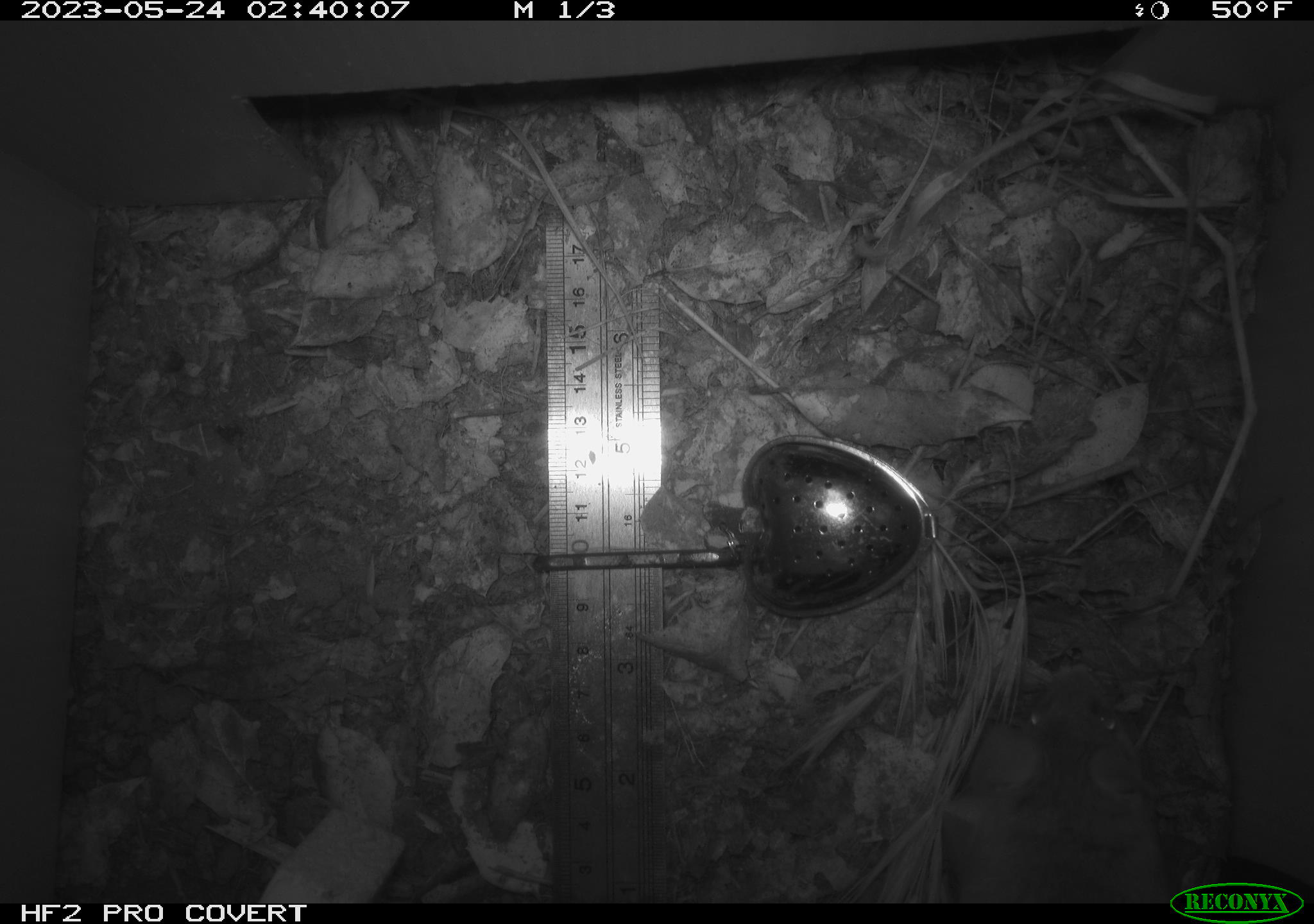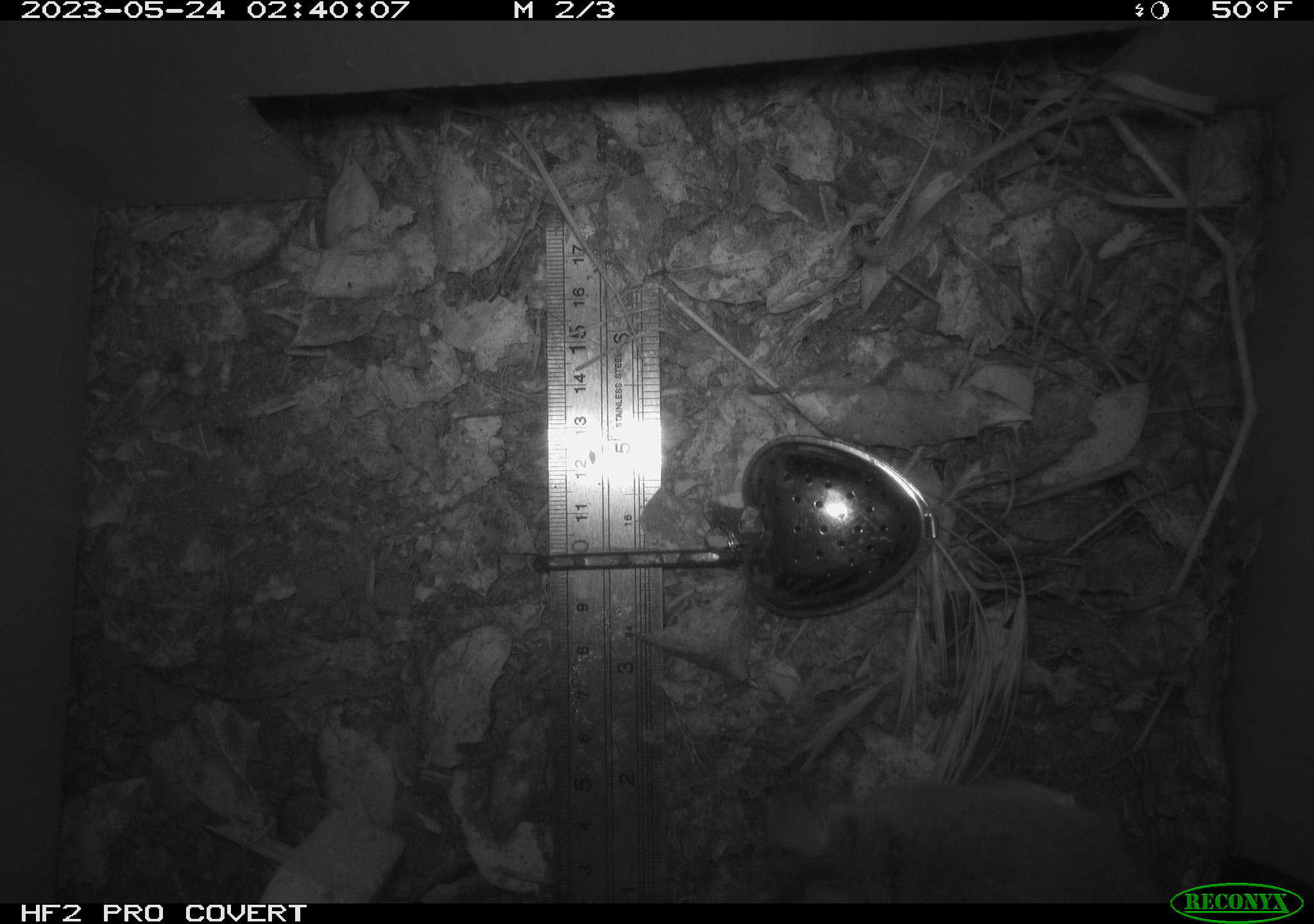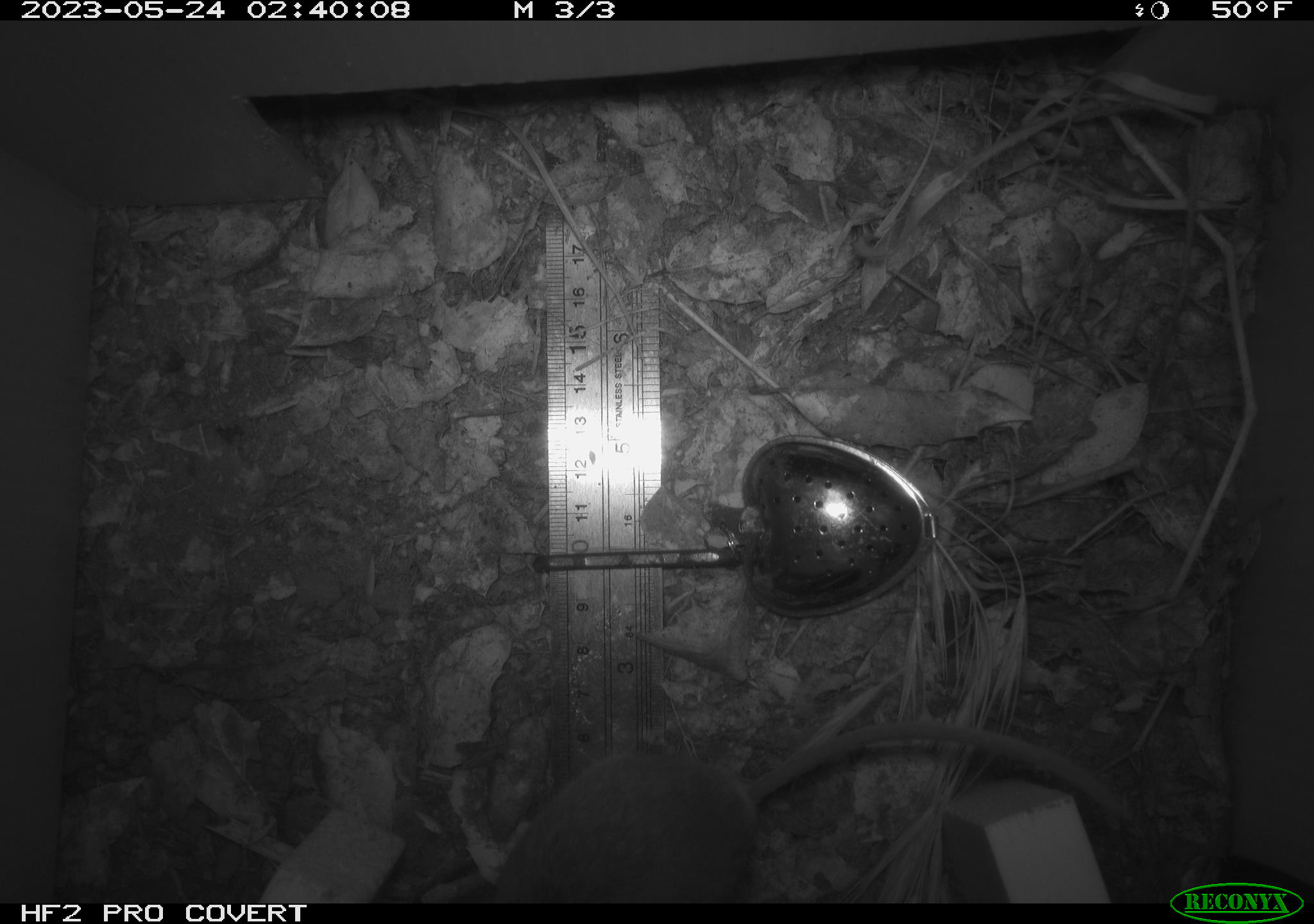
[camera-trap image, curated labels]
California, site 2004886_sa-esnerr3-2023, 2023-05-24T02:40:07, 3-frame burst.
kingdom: Animalia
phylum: Chordata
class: Mammalia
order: Rodentia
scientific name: Rodentia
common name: mouse species